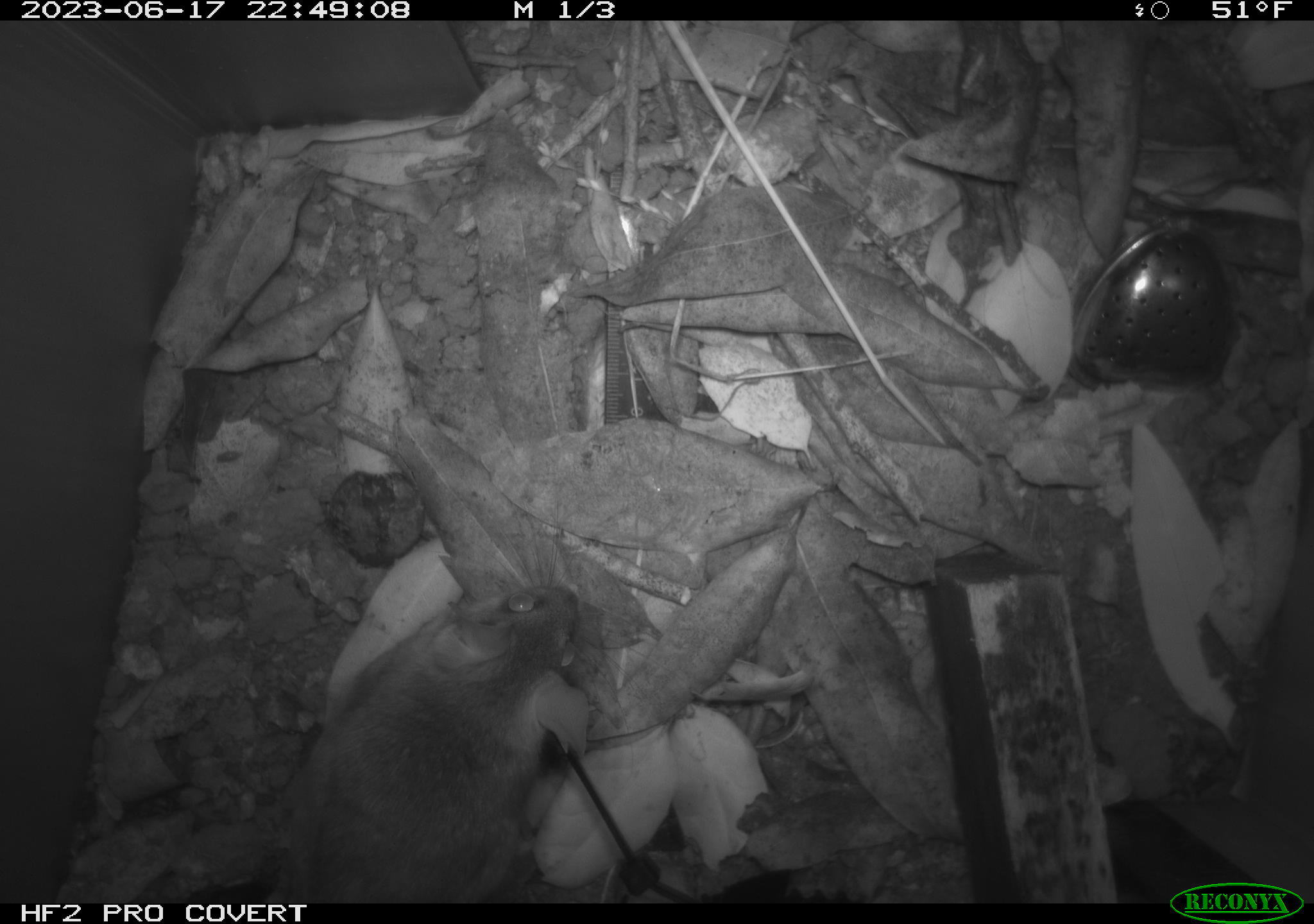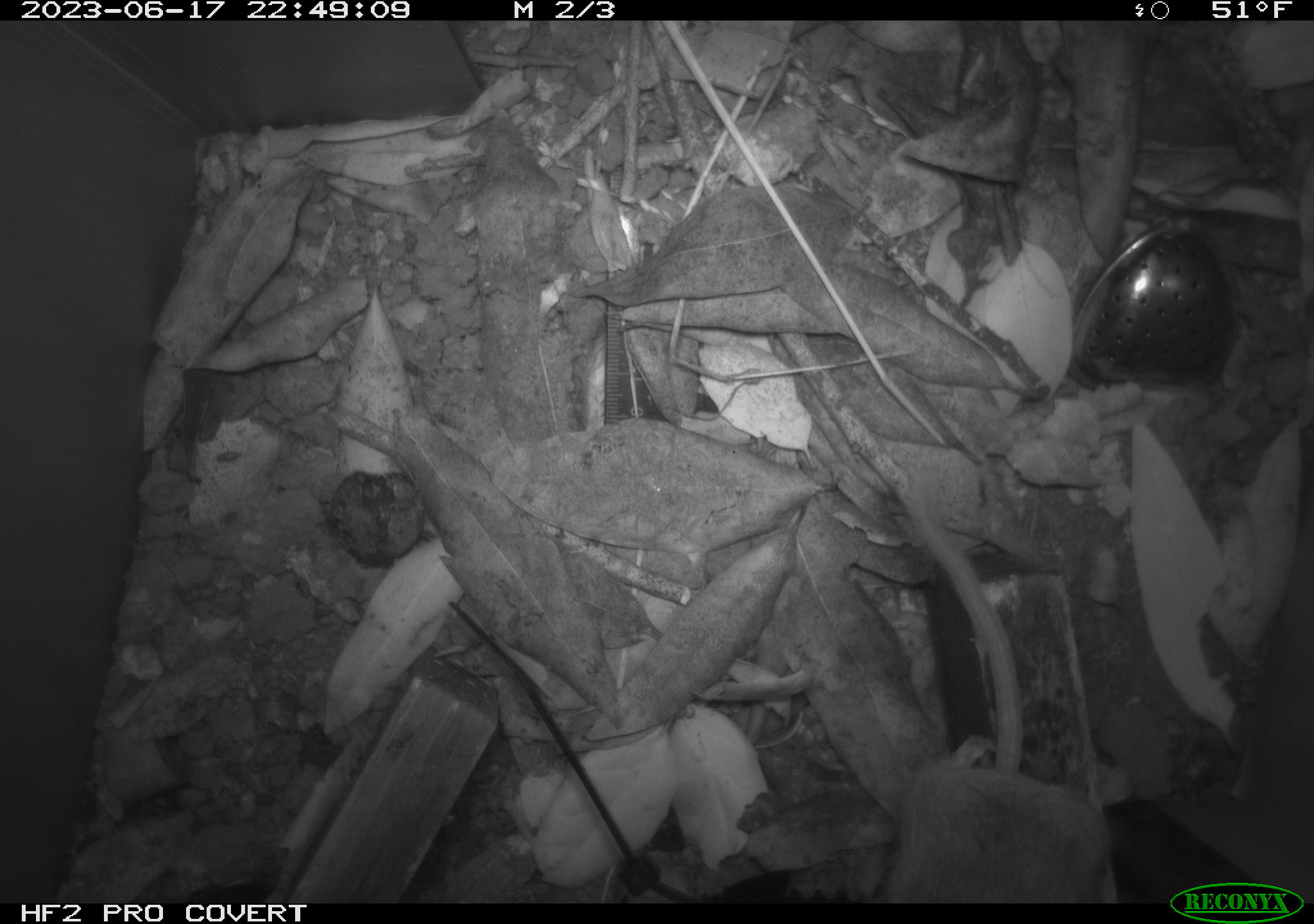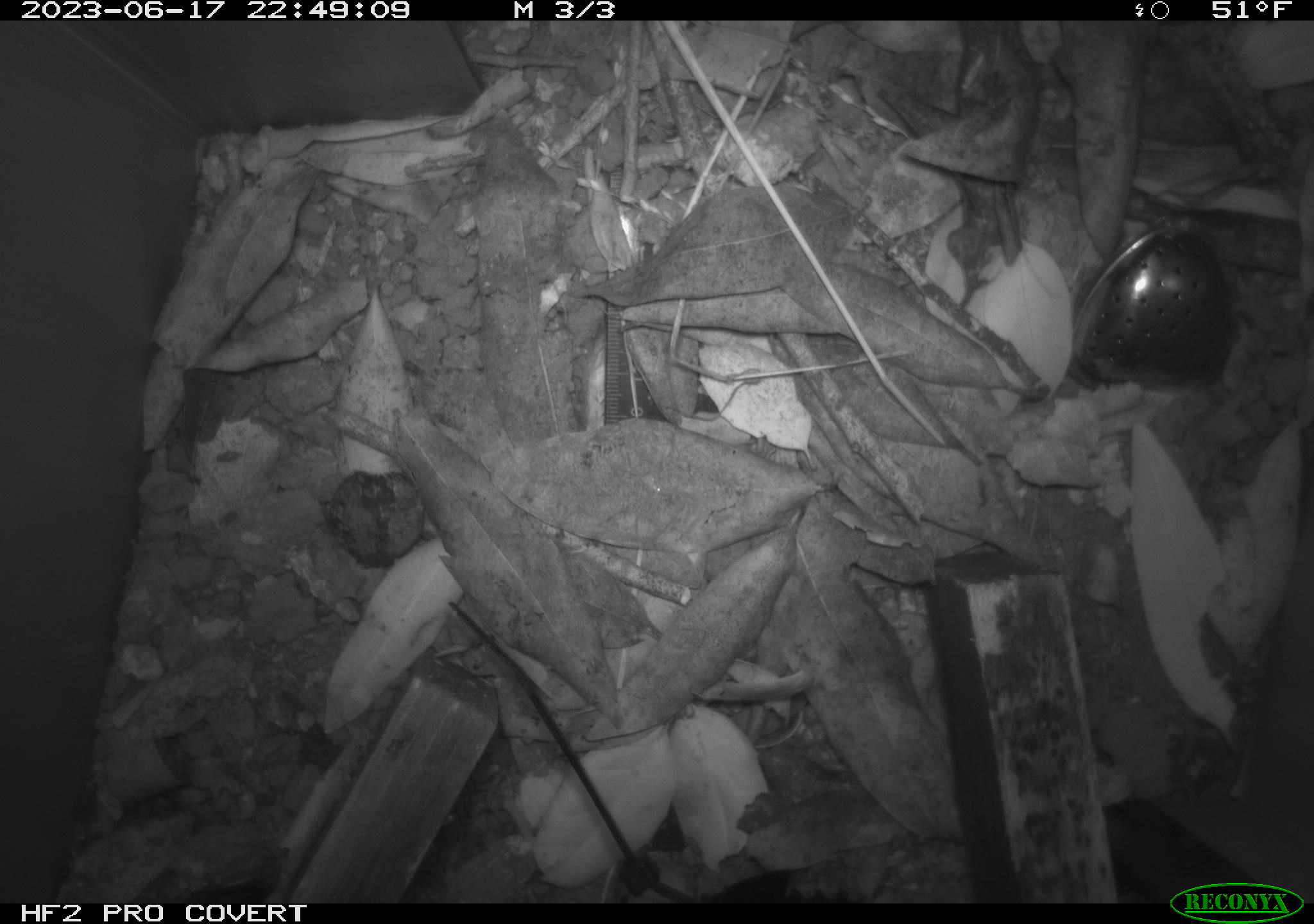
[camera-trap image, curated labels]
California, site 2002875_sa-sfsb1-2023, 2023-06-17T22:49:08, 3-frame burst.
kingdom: Animalia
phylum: Chordata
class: Mammalia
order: Rodentia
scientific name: Rodentia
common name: mouse species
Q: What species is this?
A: Mouse species (Rodentia).